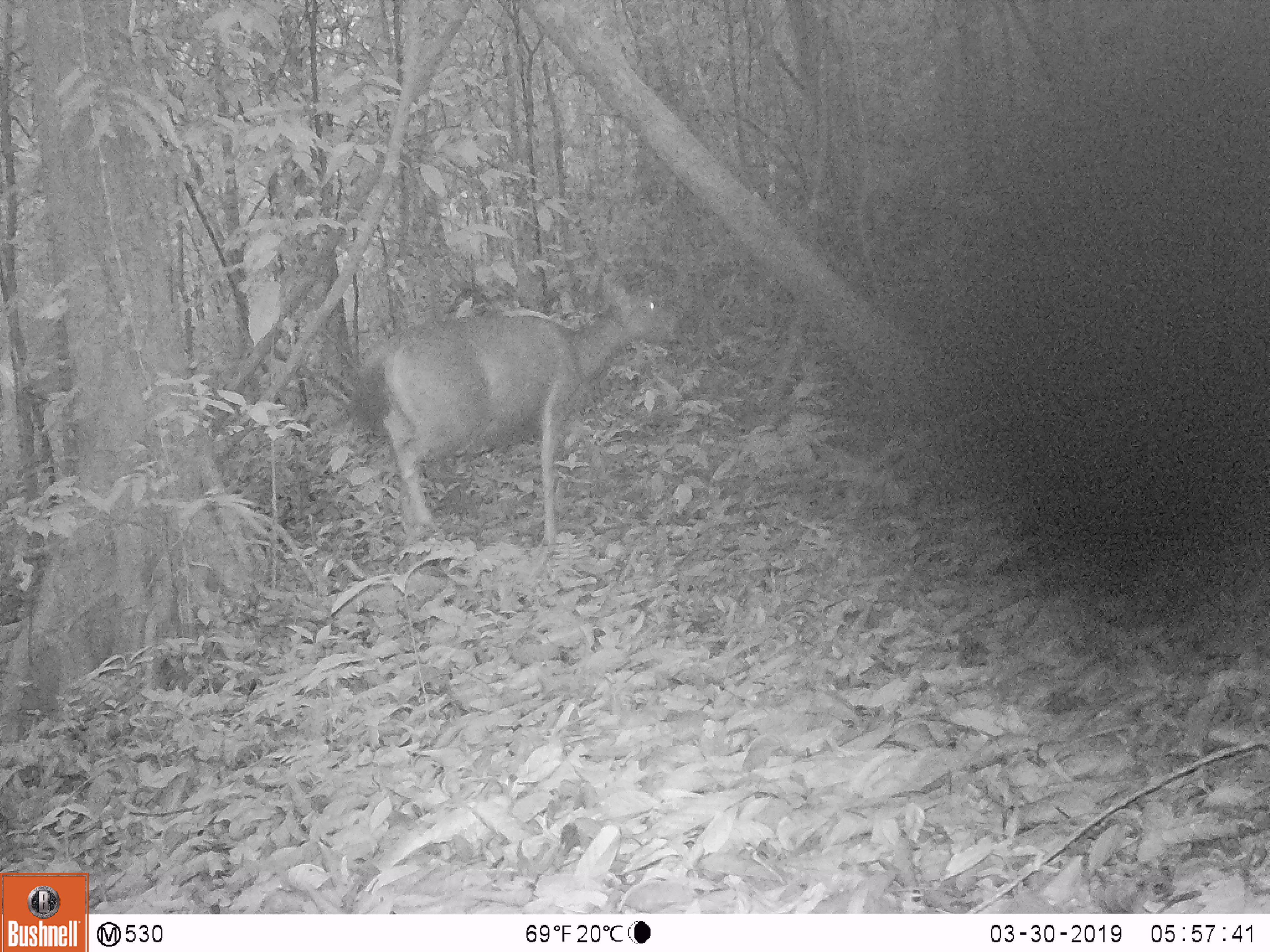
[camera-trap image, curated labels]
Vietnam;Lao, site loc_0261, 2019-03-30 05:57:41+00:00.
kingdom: Animalia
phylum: Chordata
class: Mammalia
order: Artiodactyla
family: Cervidae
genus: Rusa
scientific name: Rusa unicolor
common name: sambar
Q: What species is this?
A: Sambar (Rusa unicolor).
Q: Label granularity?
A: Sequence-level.